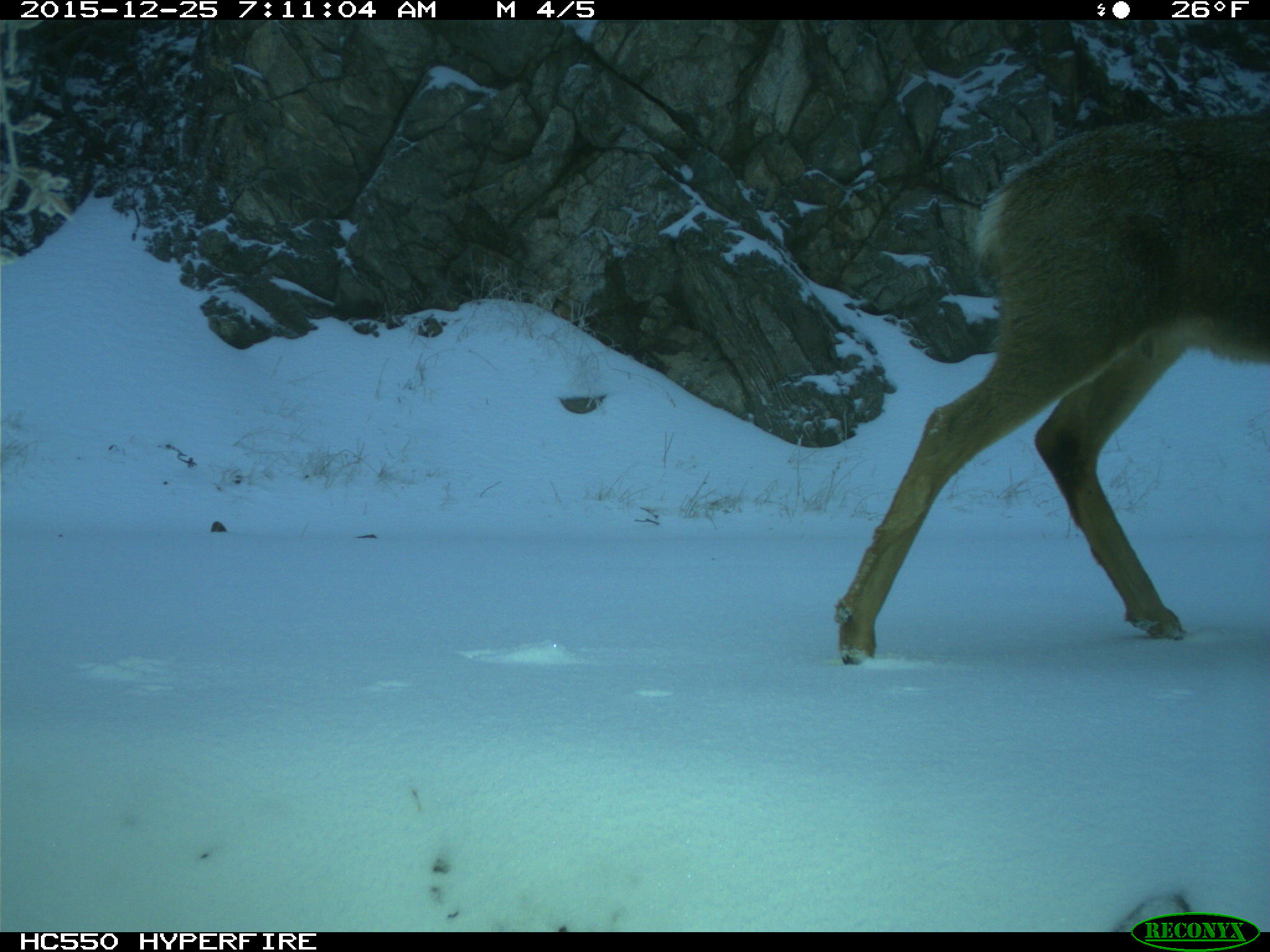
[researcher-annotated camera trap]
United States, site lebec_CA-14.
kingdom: Animalia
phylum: Chordata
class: Mammalia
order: Artiodactyla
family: Cervidae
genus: Odocoileus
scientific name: Odocoileus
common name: deer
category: unidentified deer